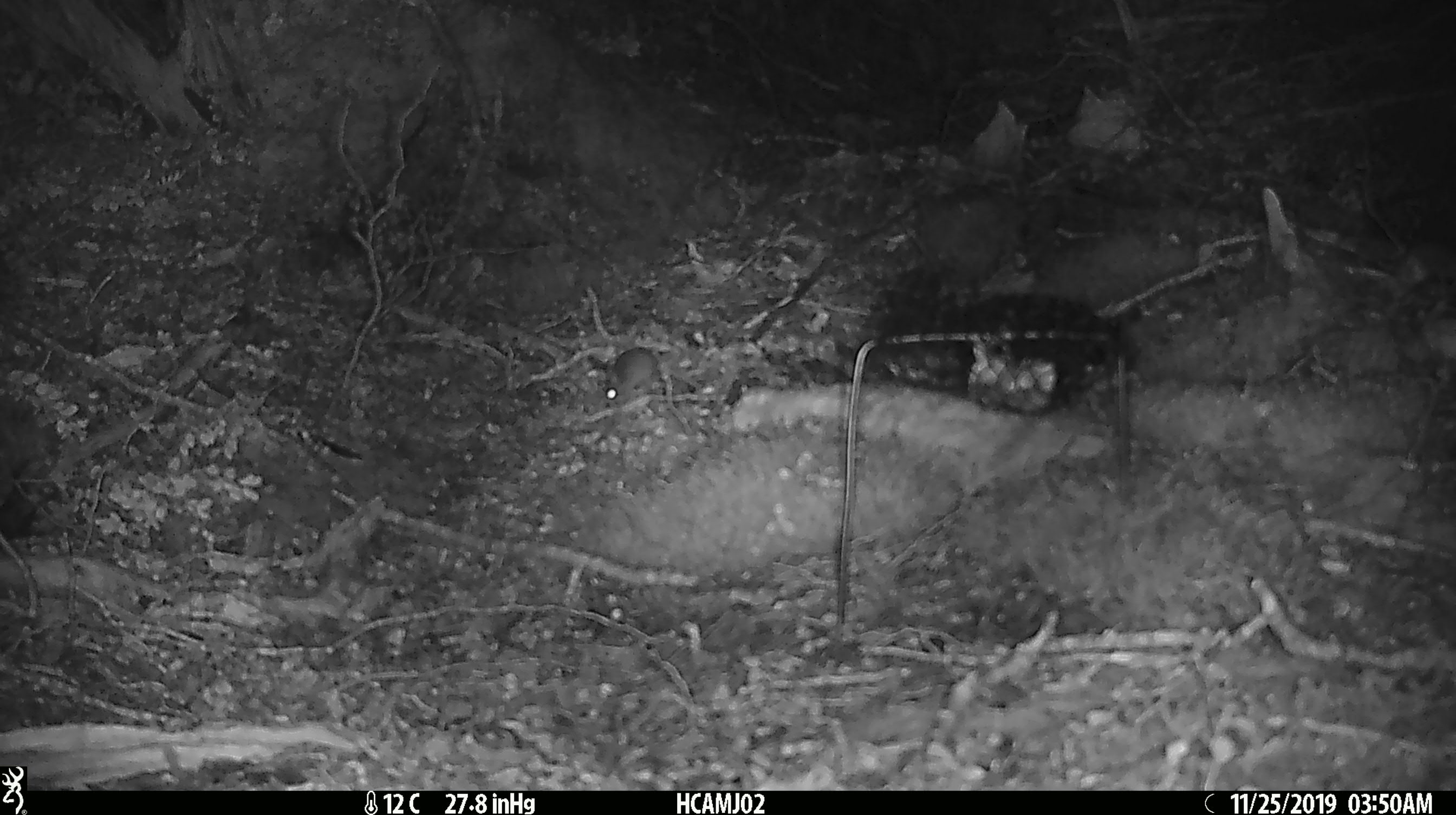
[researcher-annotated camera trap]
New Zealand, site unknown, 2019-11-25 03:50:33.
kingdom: Animalia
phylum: Chordata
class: Mammalia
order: Rodentia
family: Muridae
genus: Mus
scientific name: Mus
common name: mouse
Mouse (Mus).